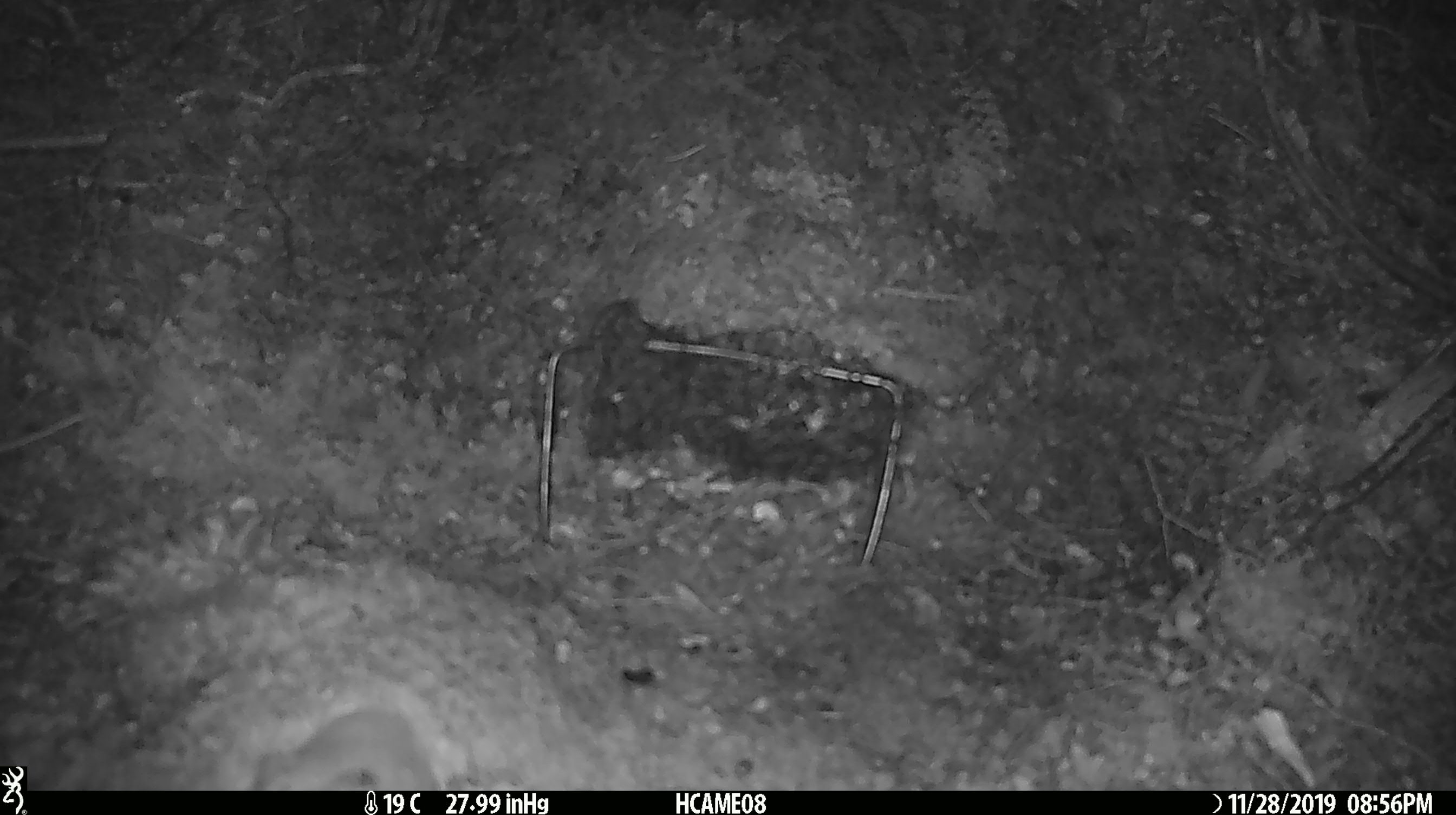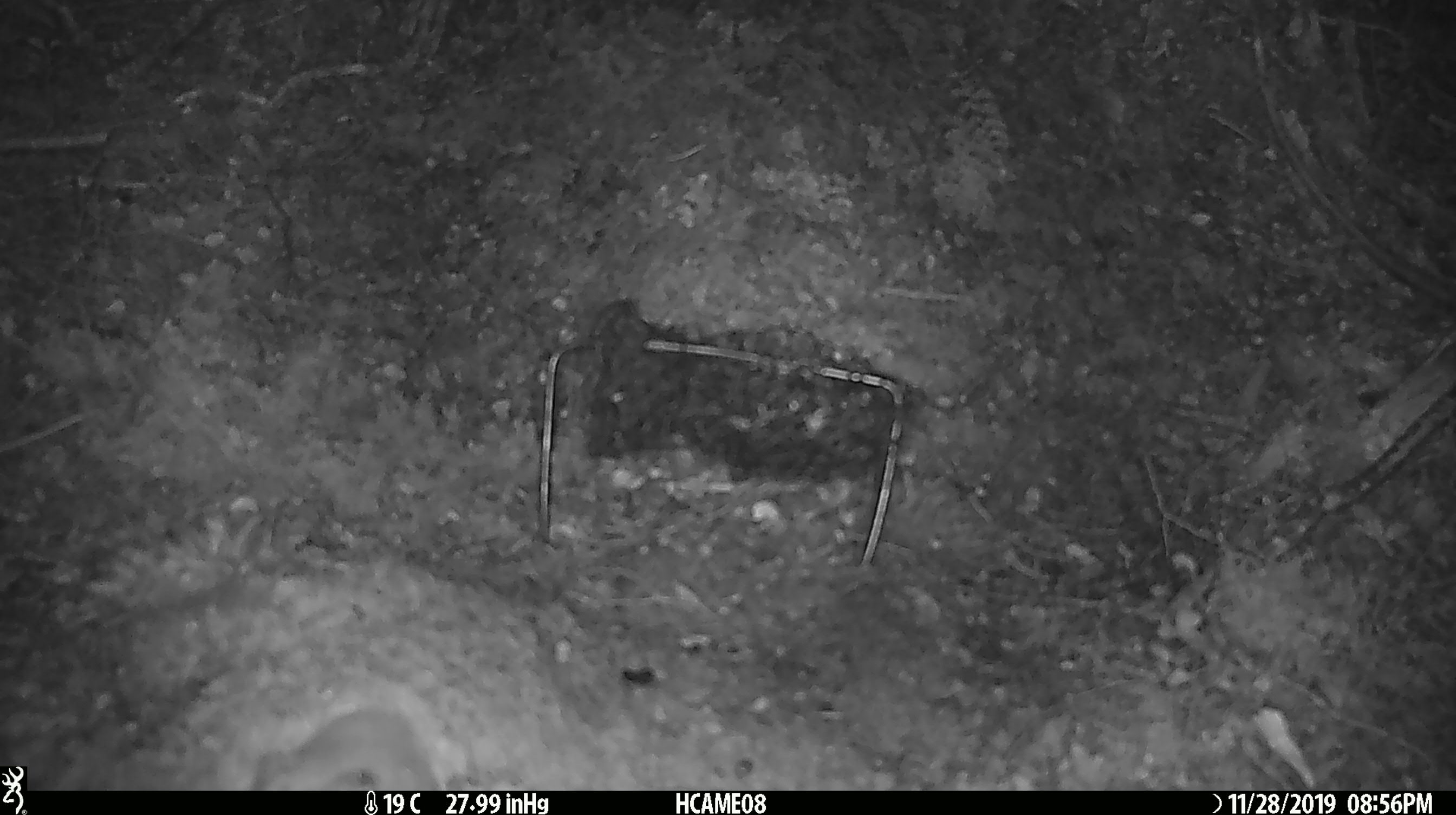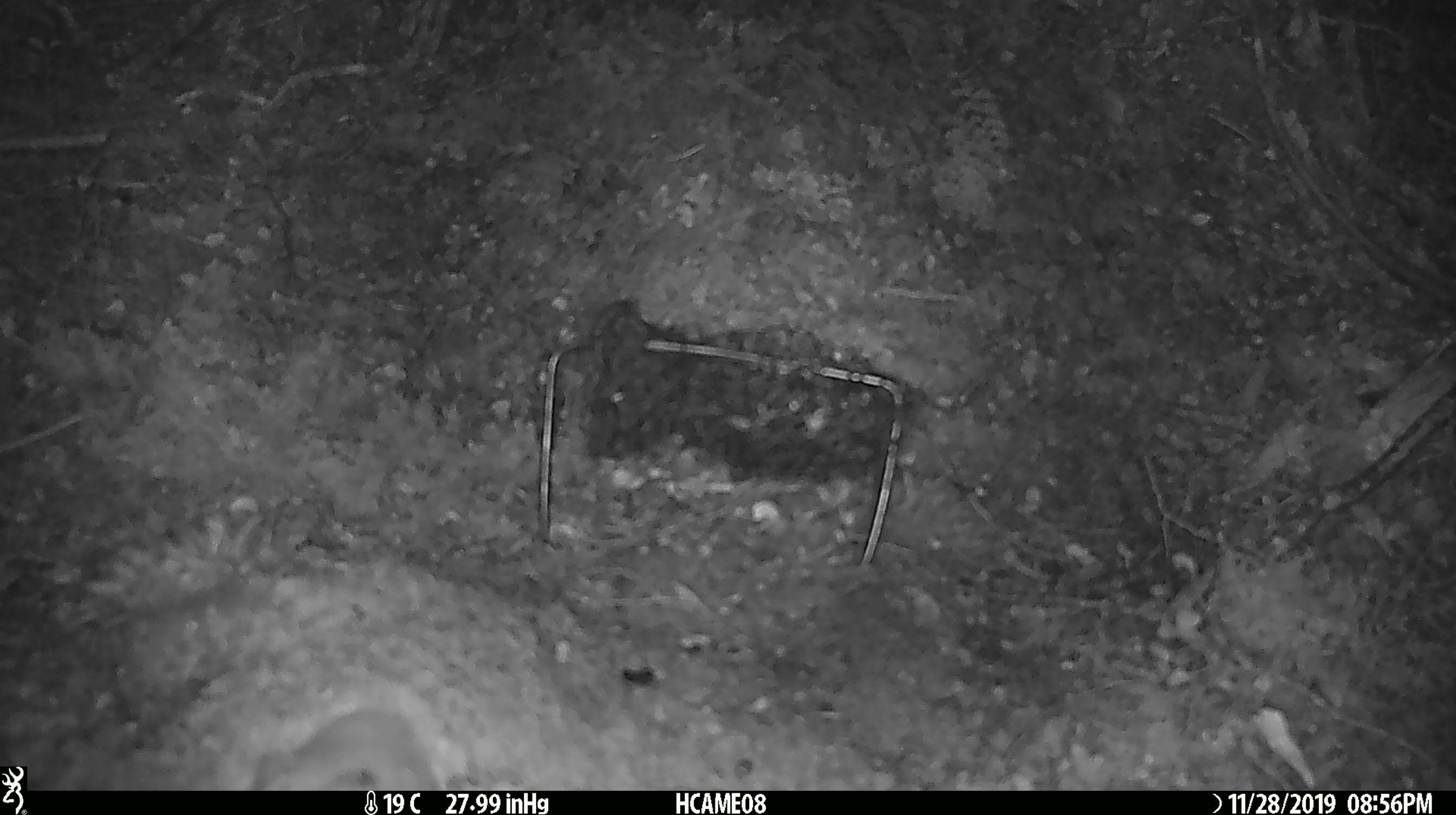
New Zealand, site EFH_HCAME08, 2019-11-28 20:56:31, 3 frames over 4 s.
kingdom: Animalia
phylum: Chordata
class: Mammalia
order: Rodentia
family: Muridae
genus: Mus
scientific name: Mus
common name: mouse